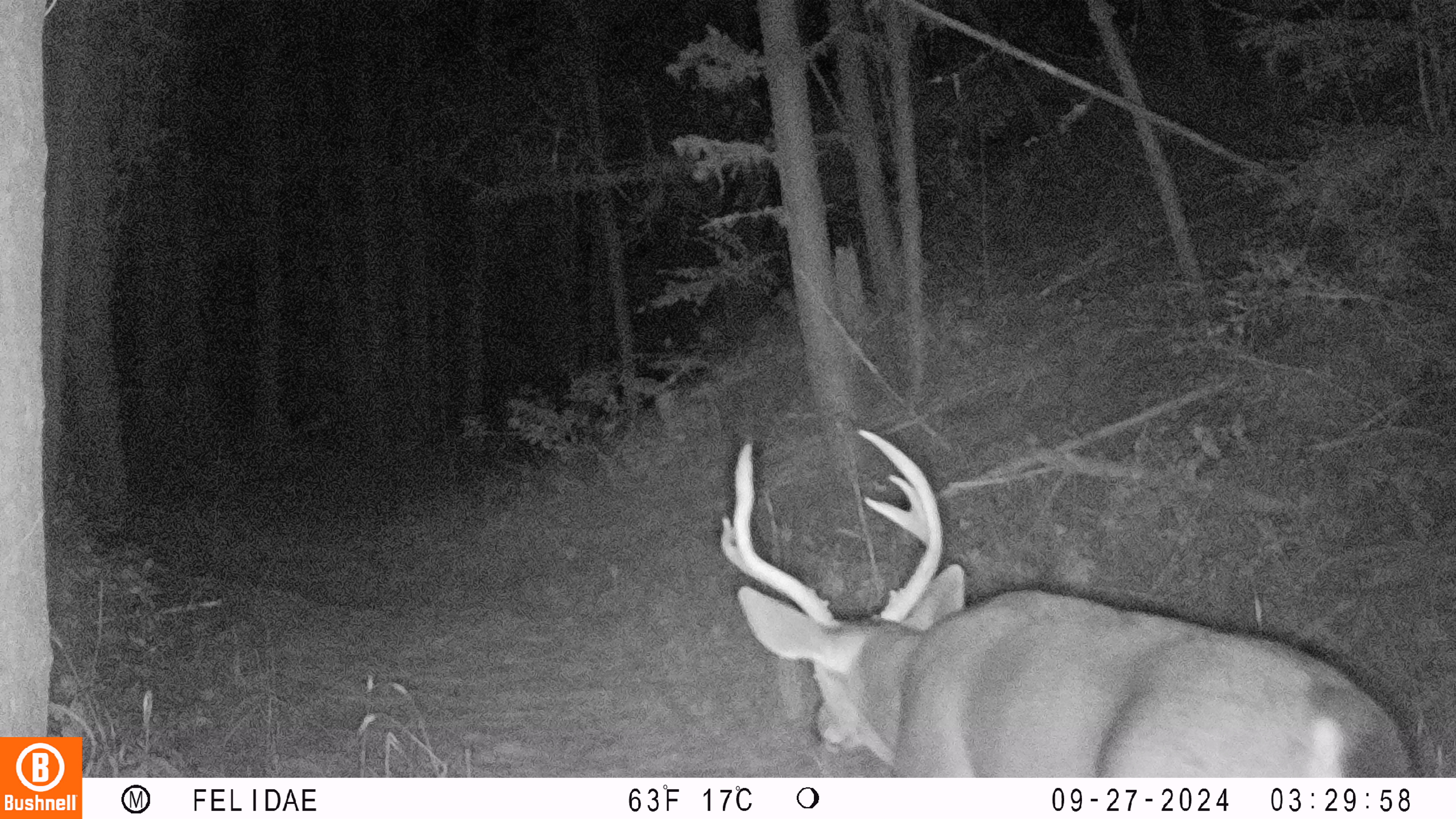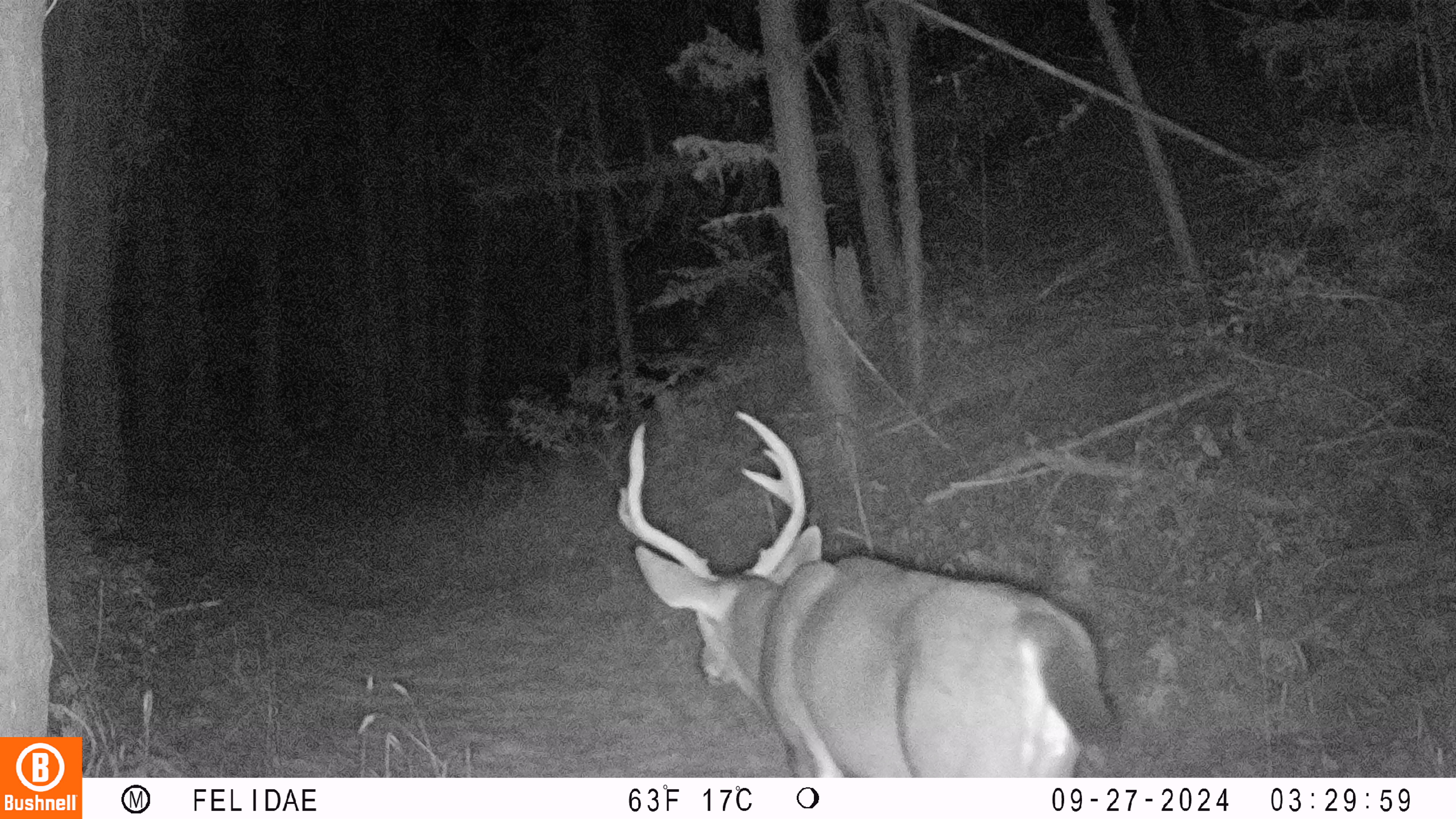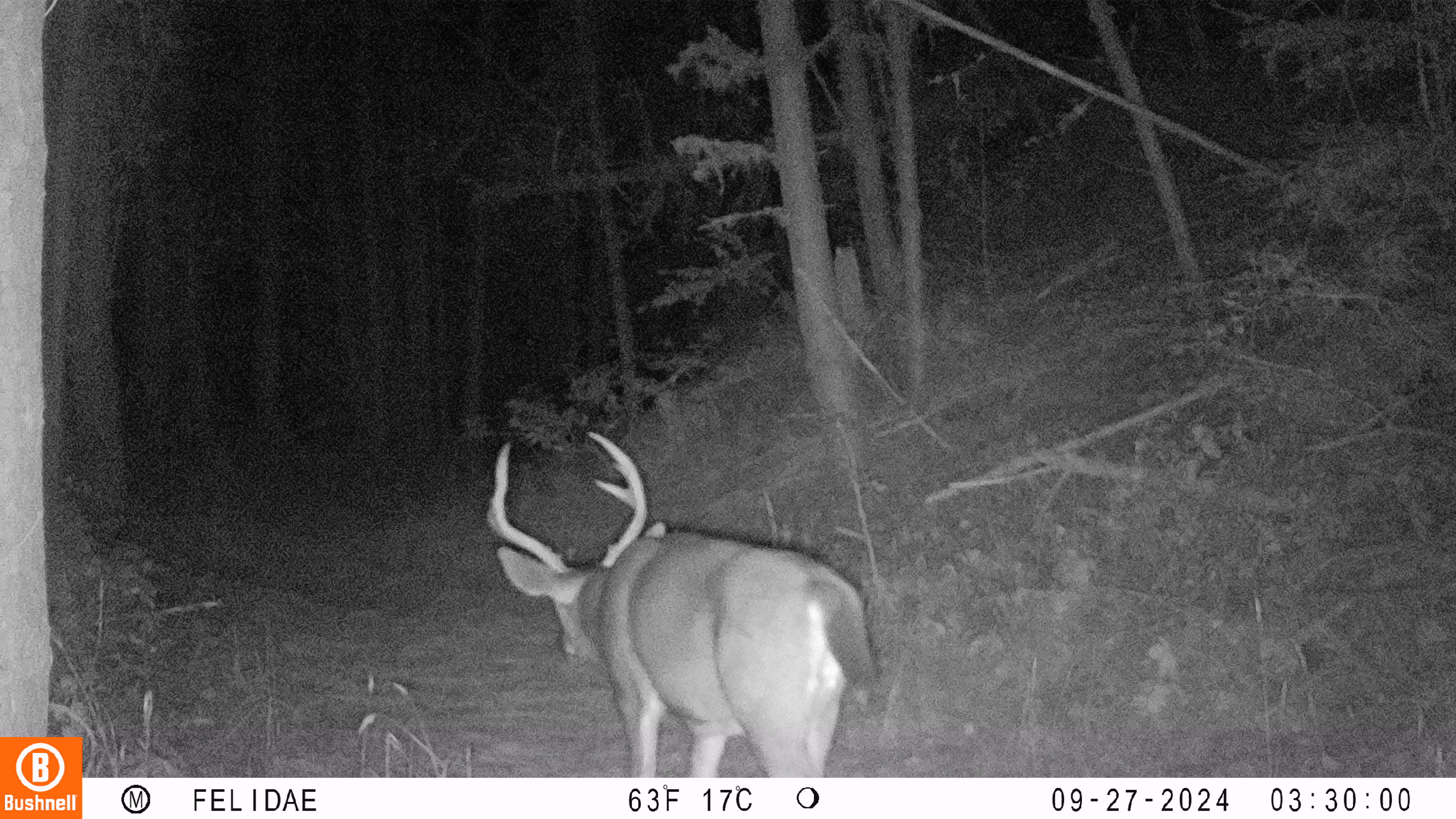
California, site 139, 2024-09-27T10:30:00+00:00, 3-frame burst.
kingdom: Animalia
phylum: Chordata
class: Mammalia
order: Artiodactyla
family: Cervidae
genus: Odocoileus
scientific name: Odocoileus hemionus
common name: mule deer